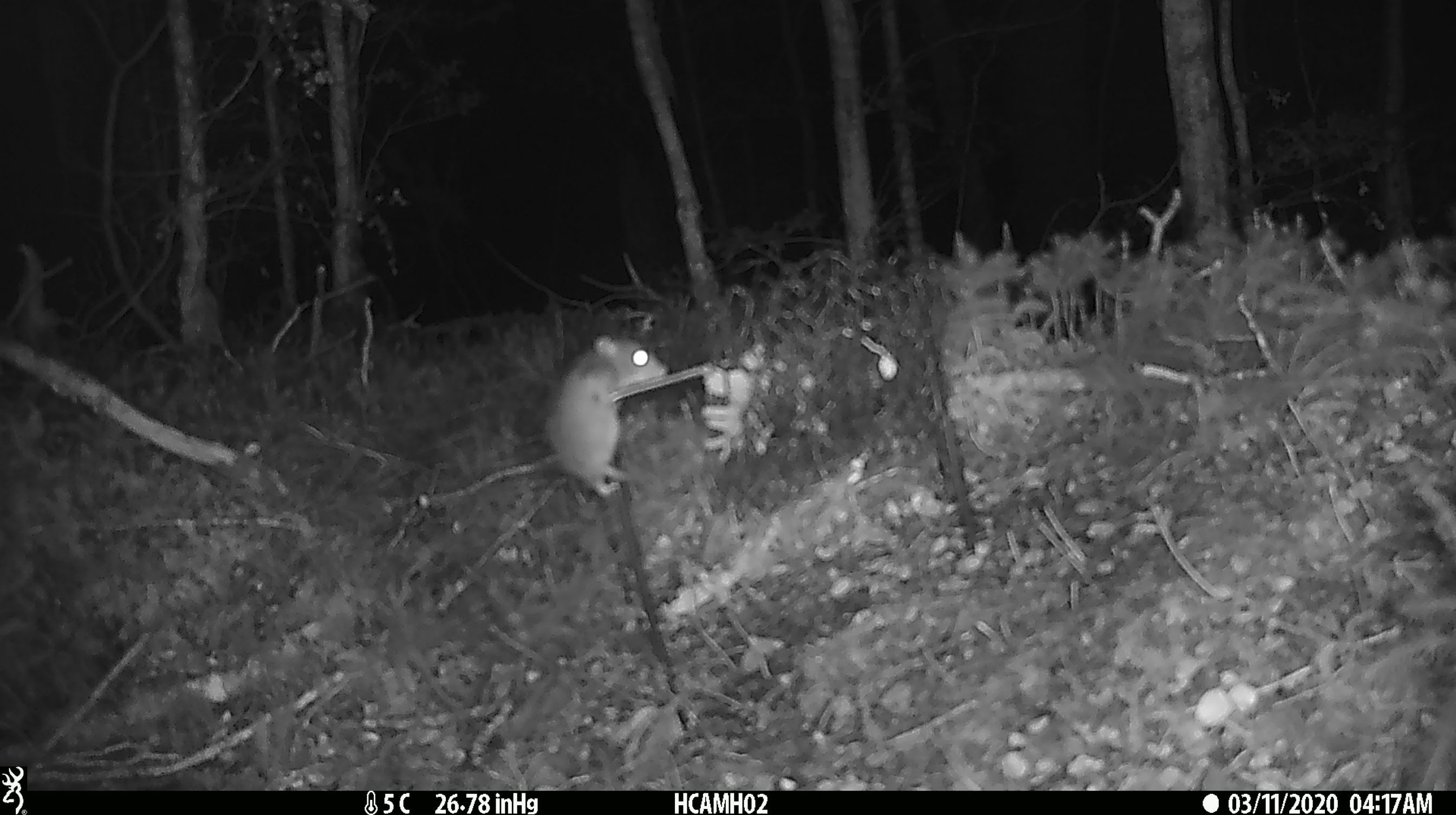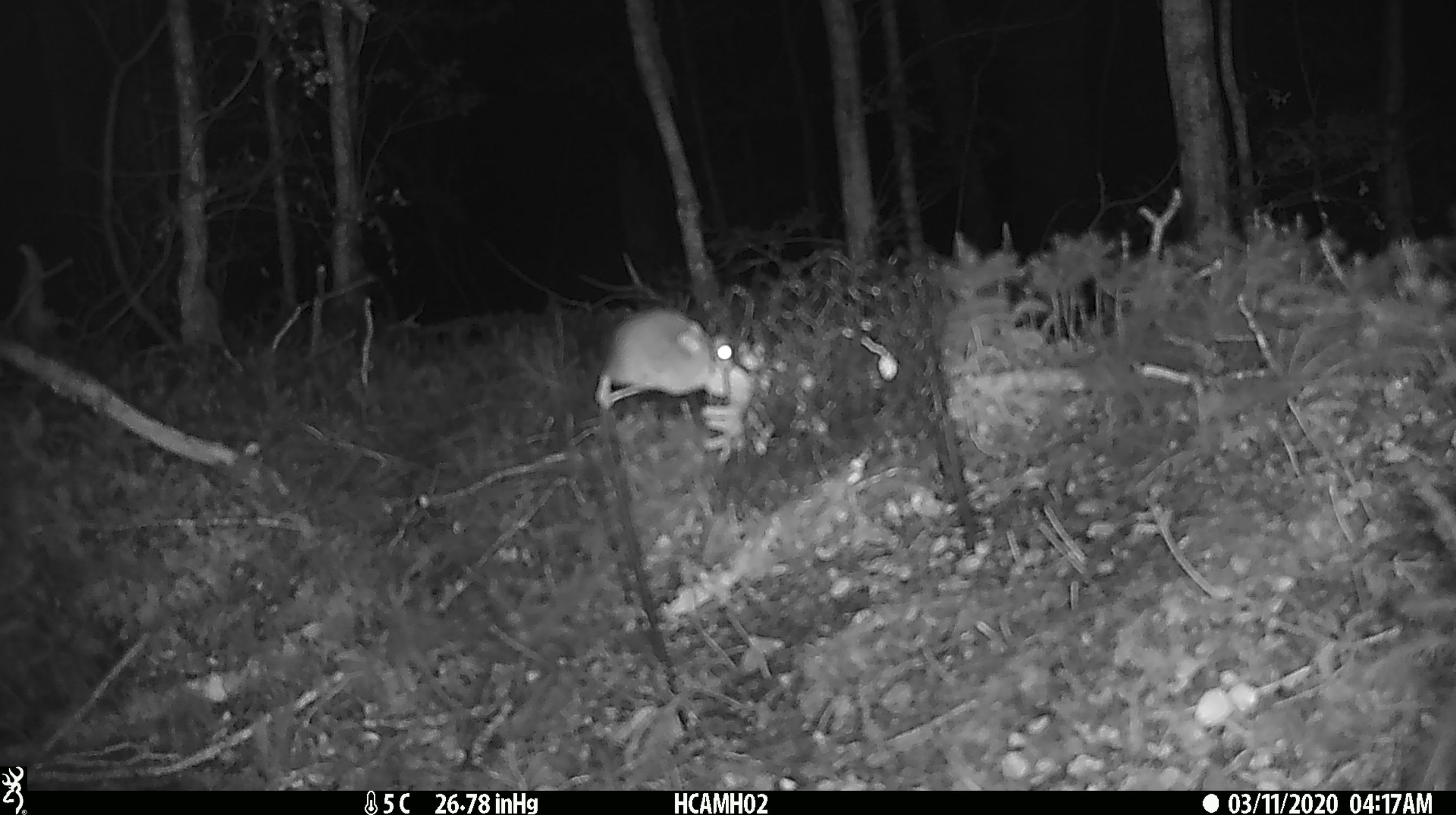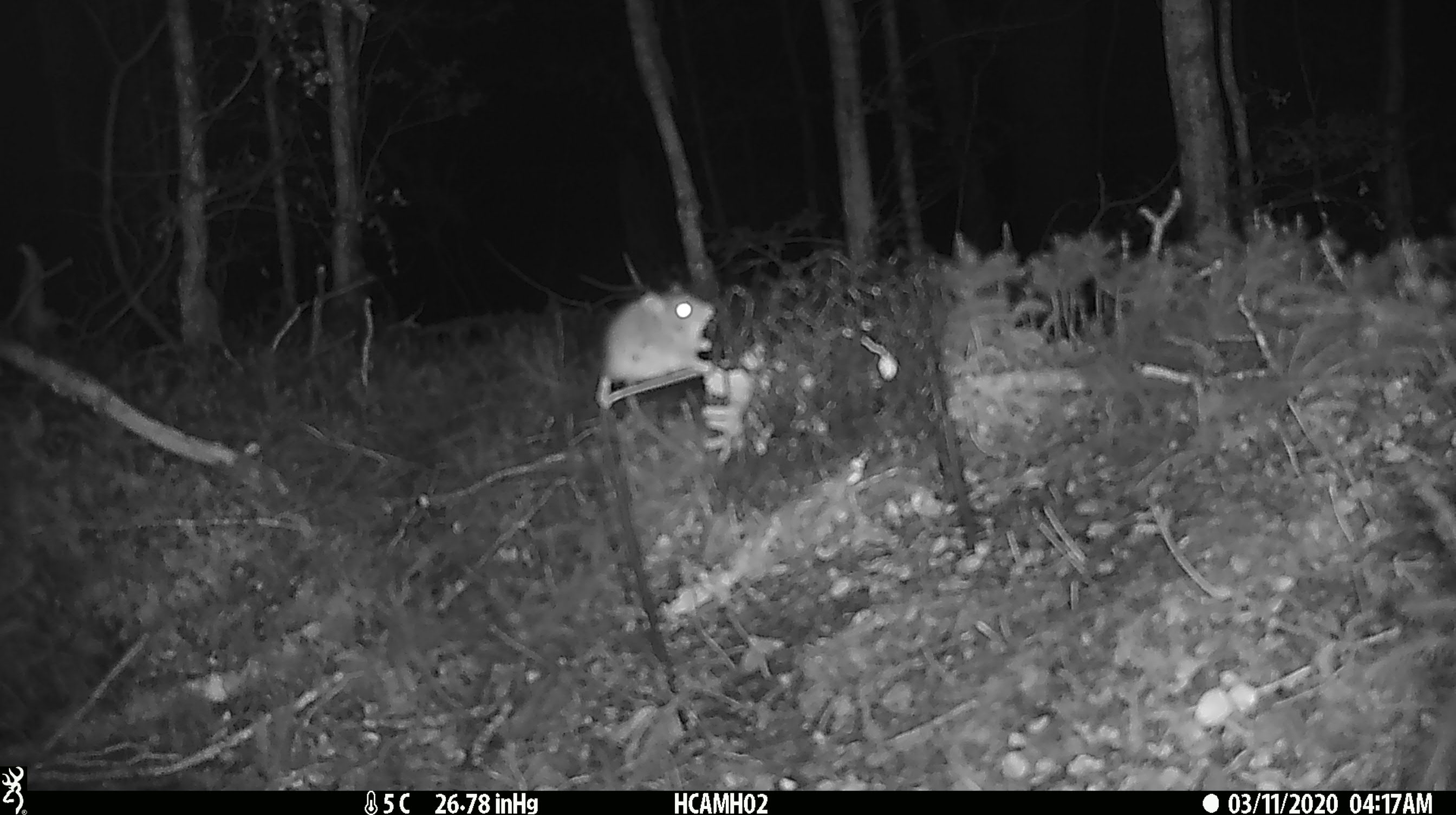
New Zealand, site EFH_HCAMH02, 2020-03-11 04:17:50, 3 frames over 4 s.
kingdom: Animalia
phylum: Chordata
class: Mammalia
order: Rodentia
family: Muridae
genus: Mus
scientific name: Mus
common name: mouse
Mouse (Mus).